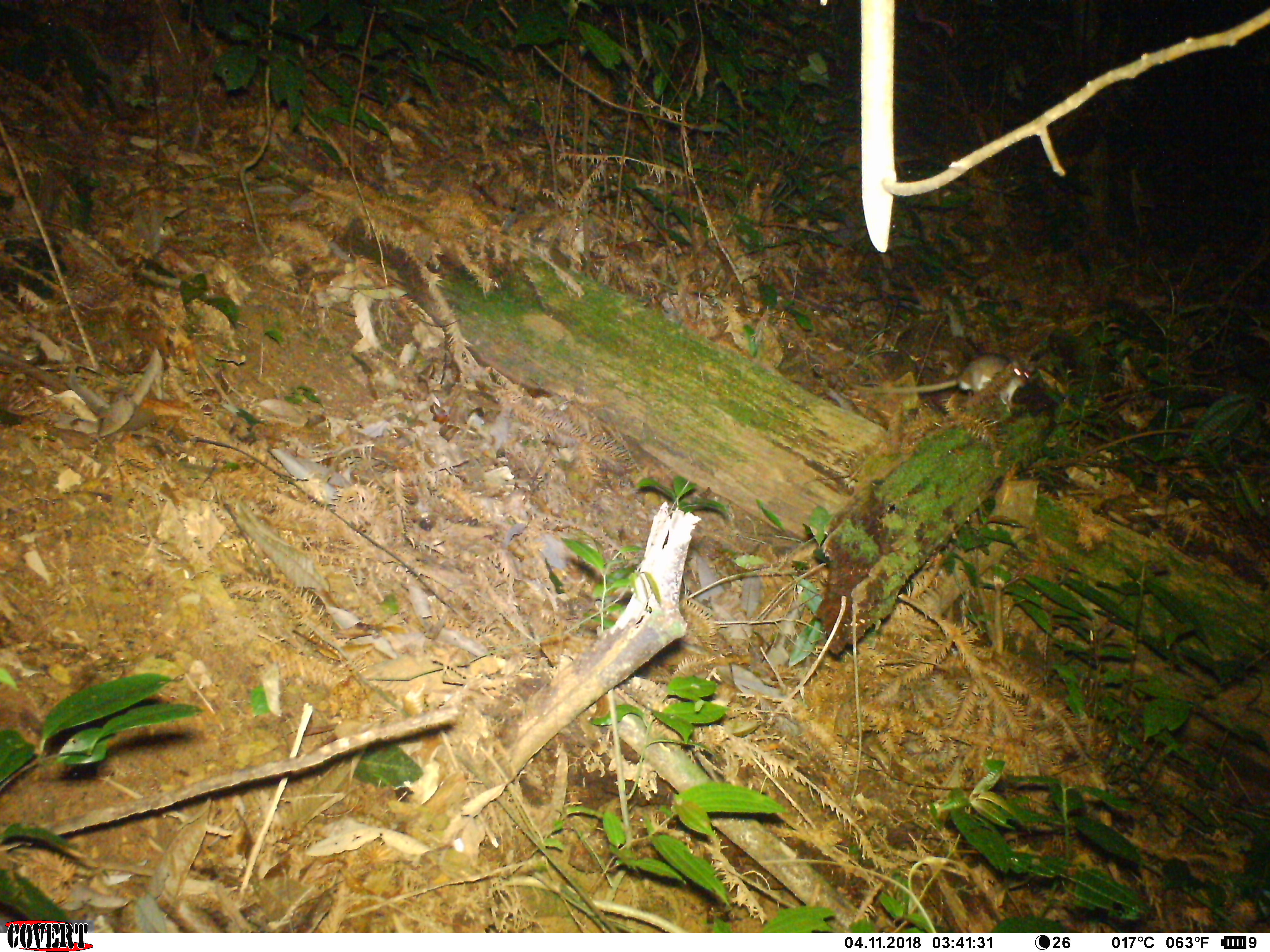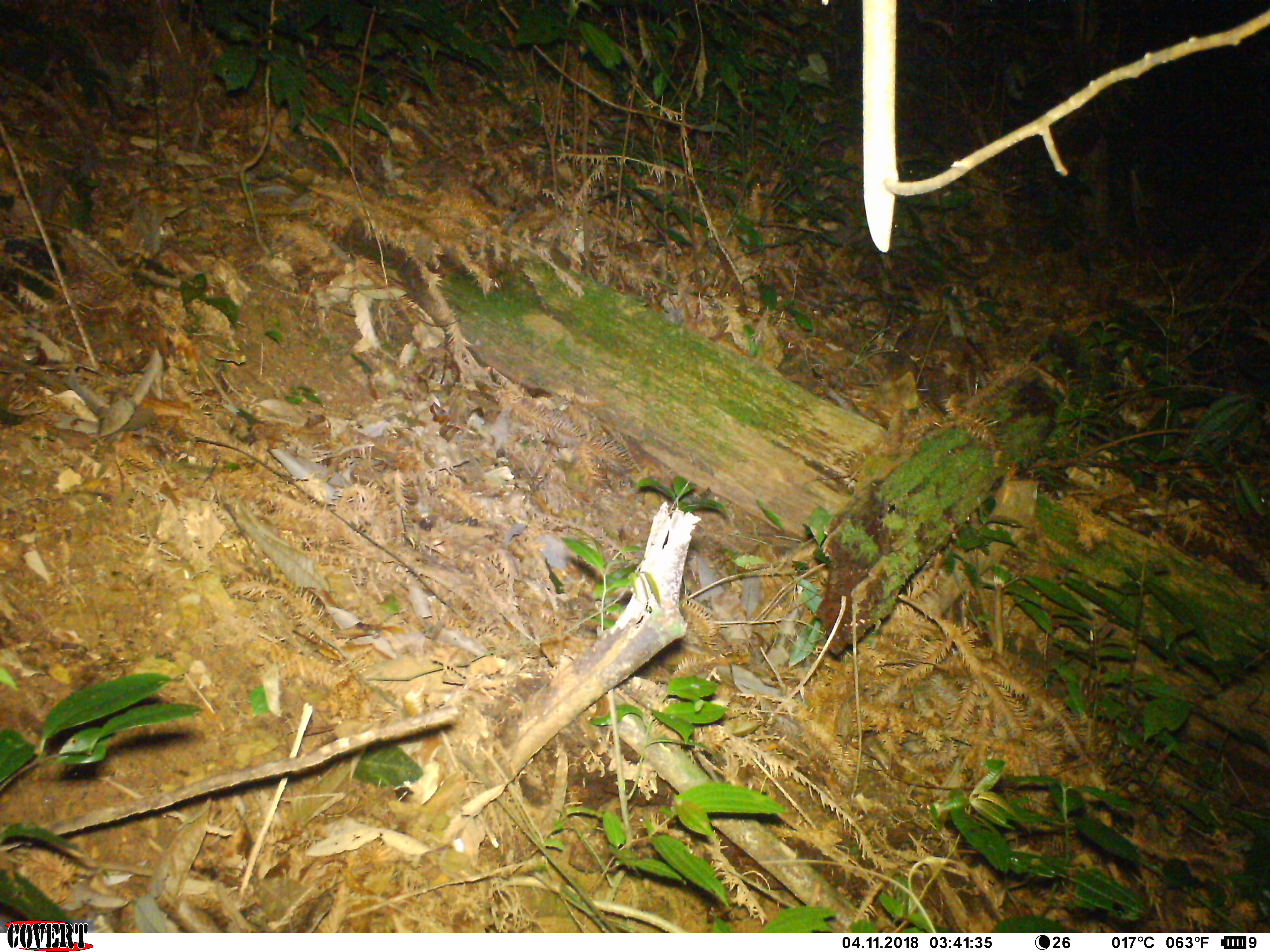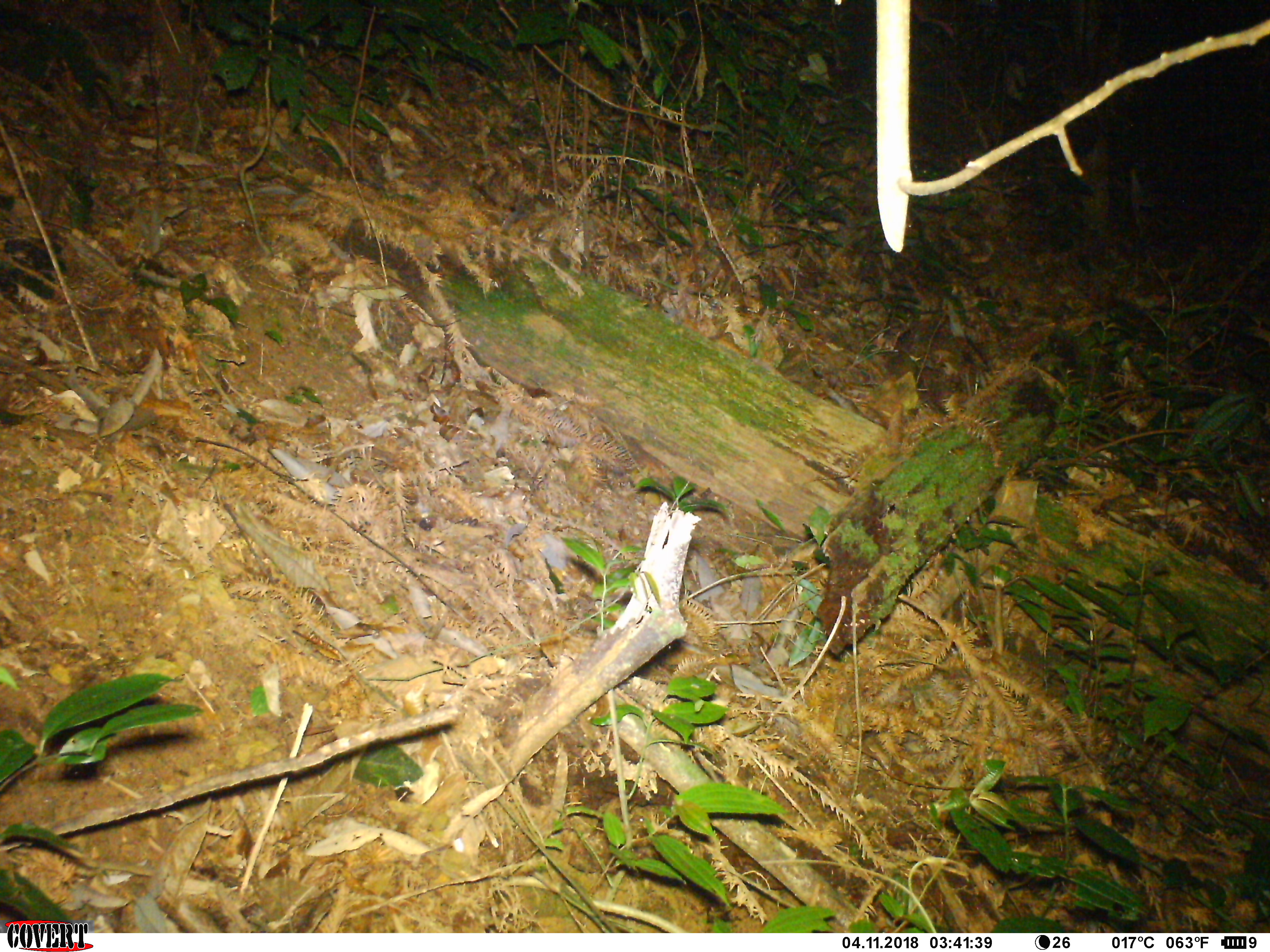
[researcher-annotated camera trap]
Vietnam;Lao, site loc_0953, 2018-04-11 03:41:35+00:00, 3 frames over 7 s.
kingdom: Animalia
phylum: Chordata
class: Mammalia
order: Rodentia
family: Muridae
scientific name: Muridae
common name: old-world mice and rats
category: unidentified murid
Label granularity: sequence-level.